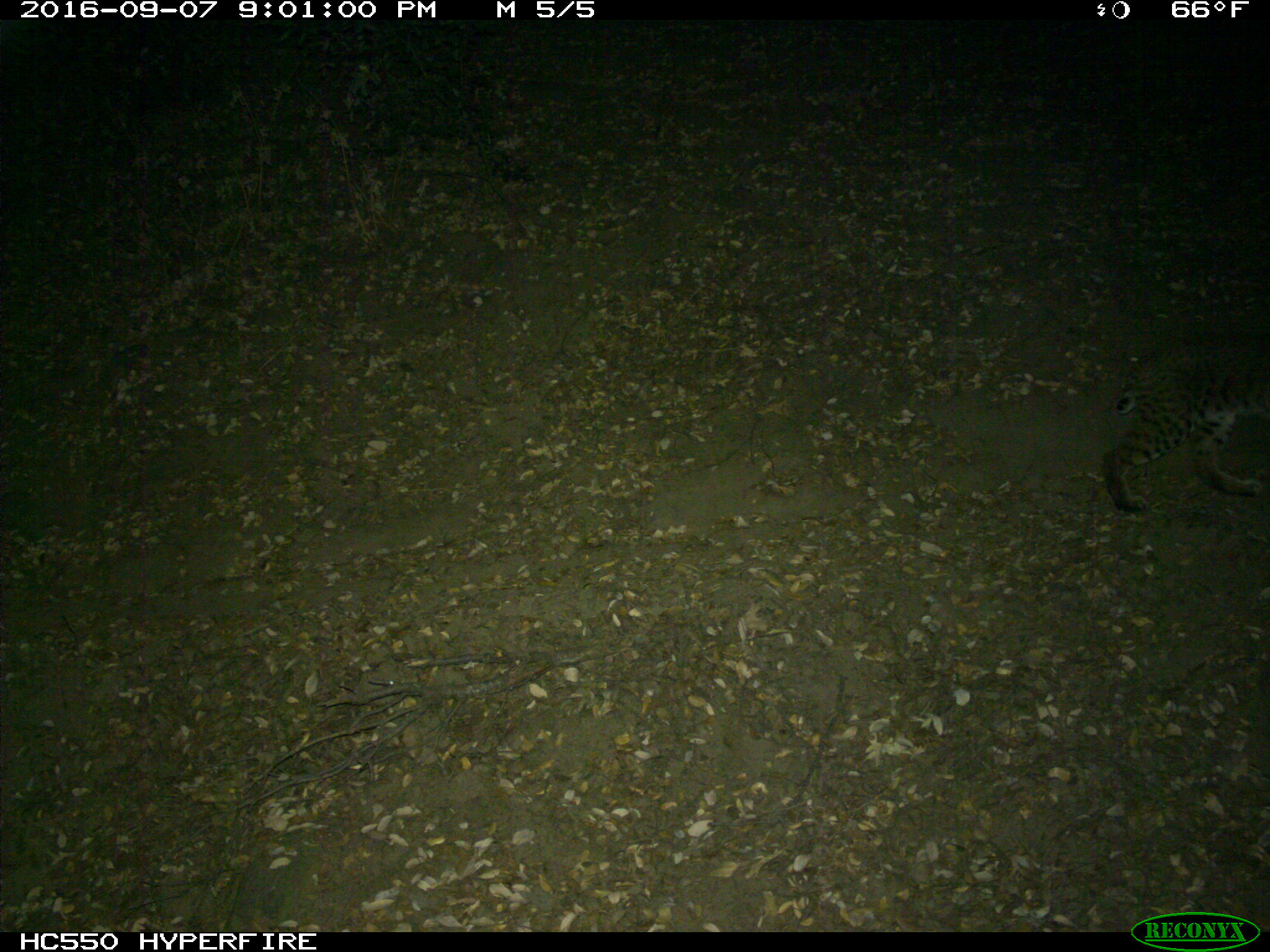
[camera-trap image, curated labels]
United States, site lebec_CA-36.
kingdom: Animalia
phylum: Chordata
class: Mammalia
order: Carnivora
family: Felidae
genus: Lynx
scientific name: Lynx rufus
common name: bobcat